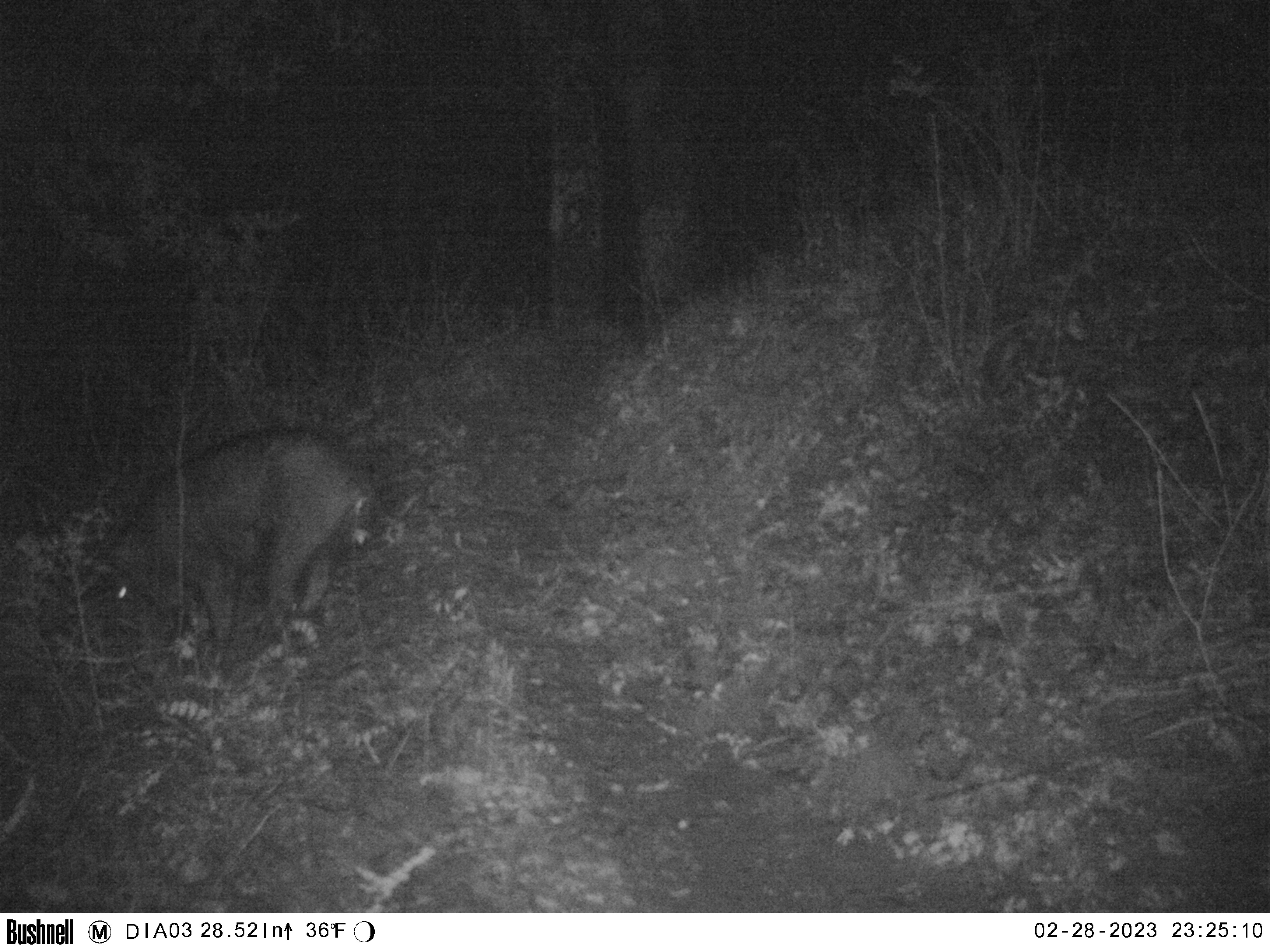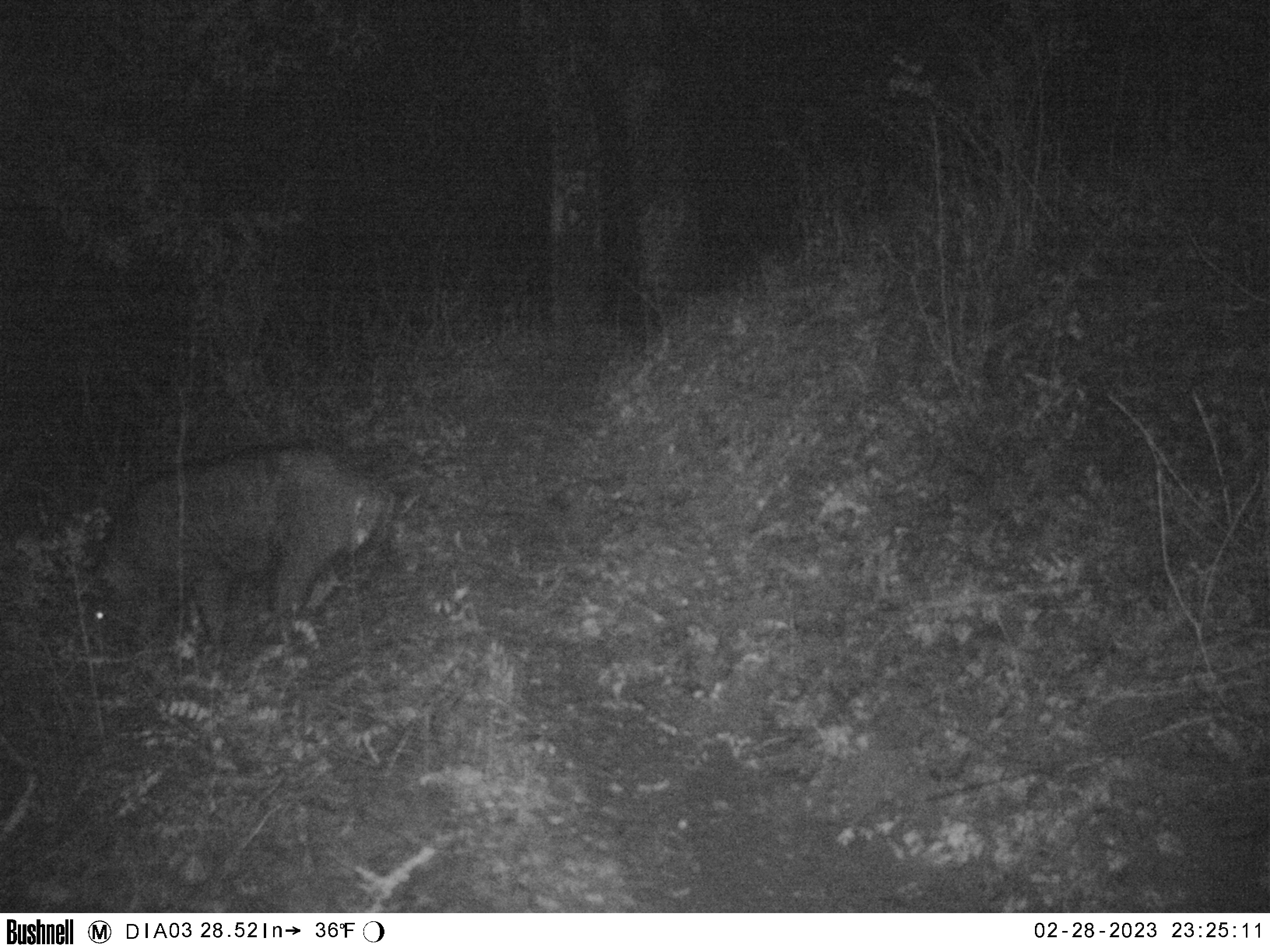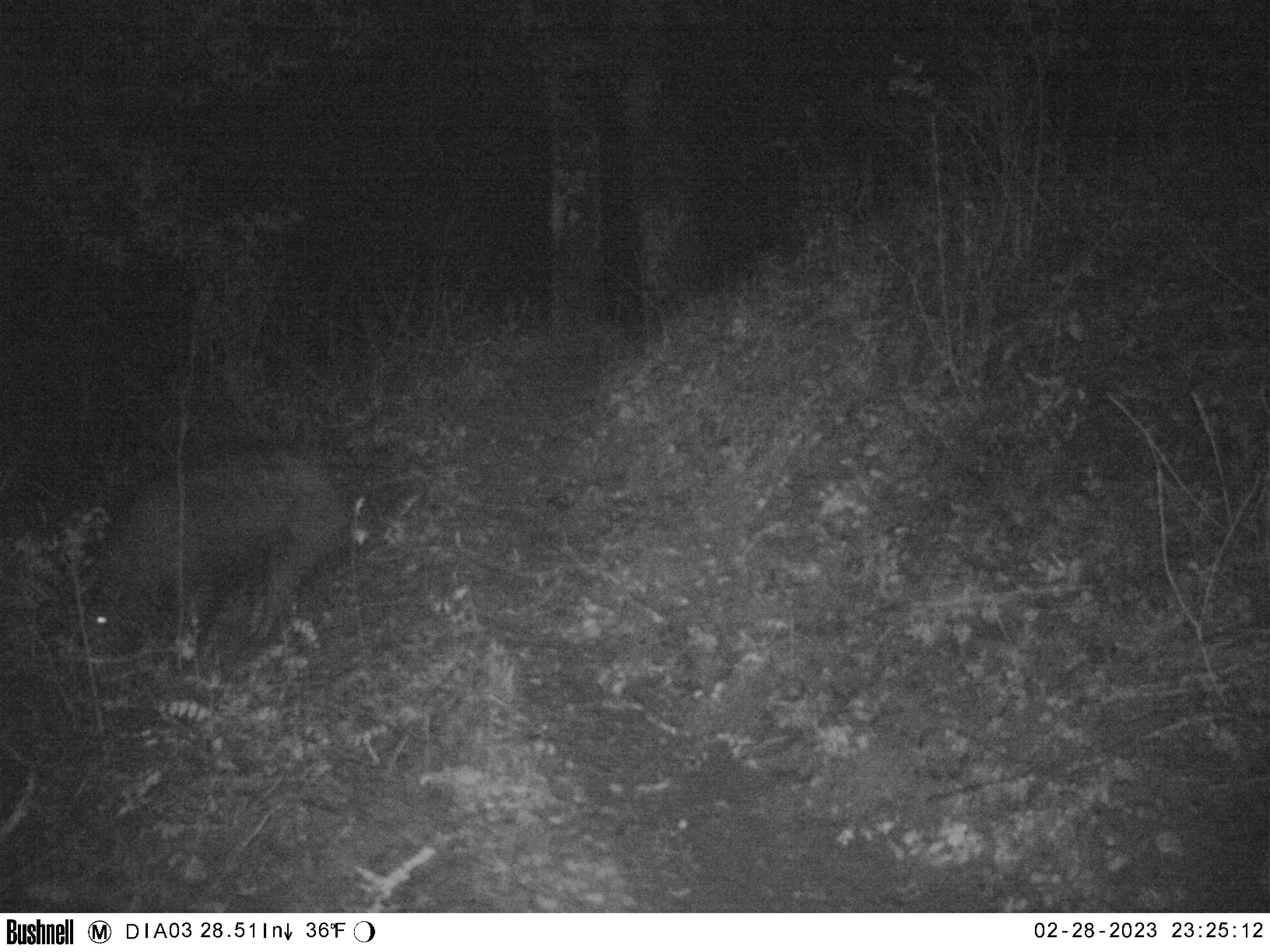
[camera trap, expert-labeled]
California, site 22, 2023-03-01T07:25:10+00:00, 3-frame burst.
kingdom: Animalia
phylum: Chordata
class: Mammalia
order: Artiodactyla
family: Suidae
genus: Sus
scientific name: Sus scrofa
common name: wild boar